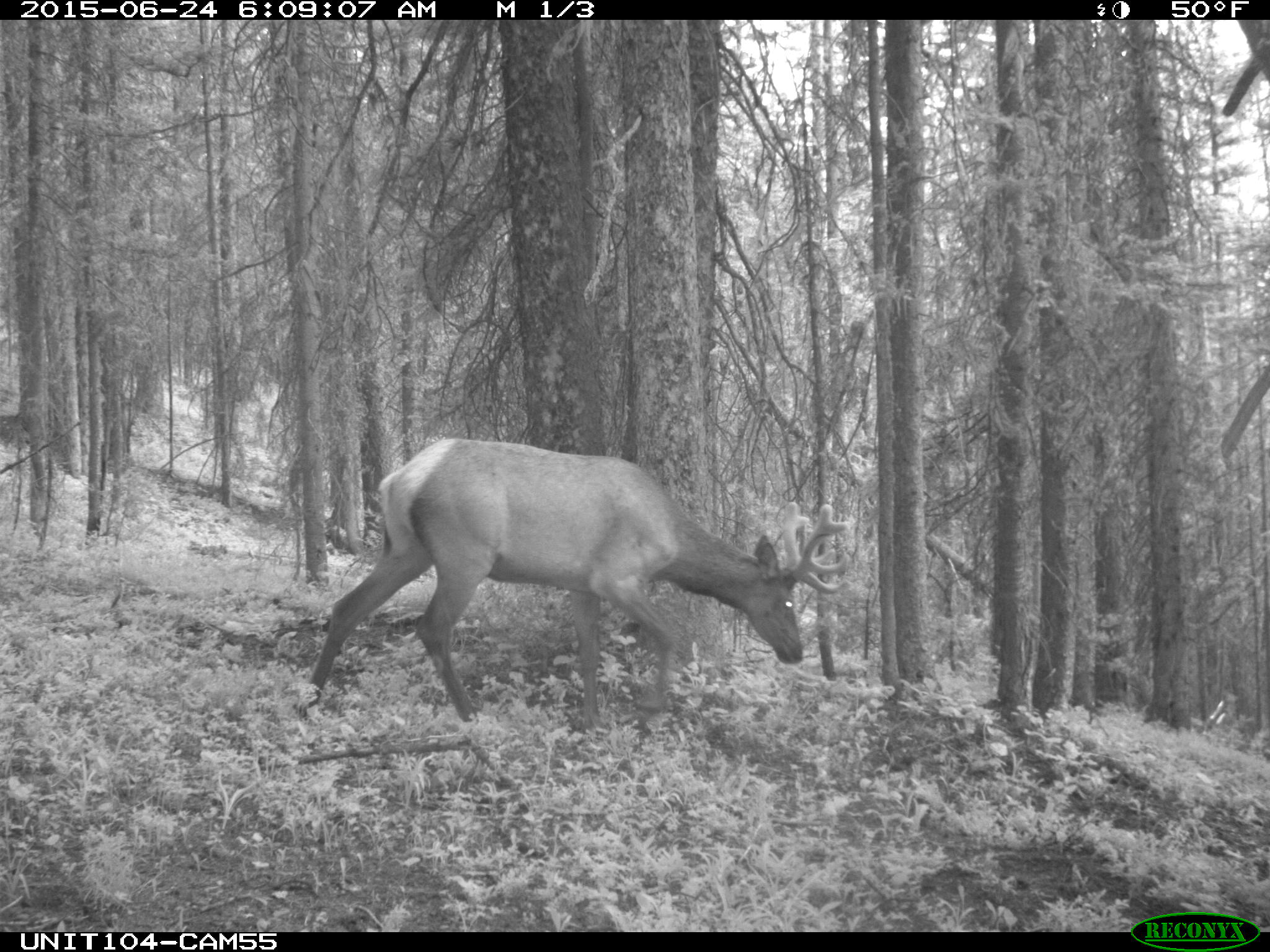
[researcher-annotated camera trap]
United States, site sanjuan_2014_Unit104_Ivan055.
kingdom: Animalia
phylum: Chordata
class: Mammalia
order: Artiodactyla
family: Cervidae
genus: Cervus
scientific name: Cervus elaphus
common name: red deer